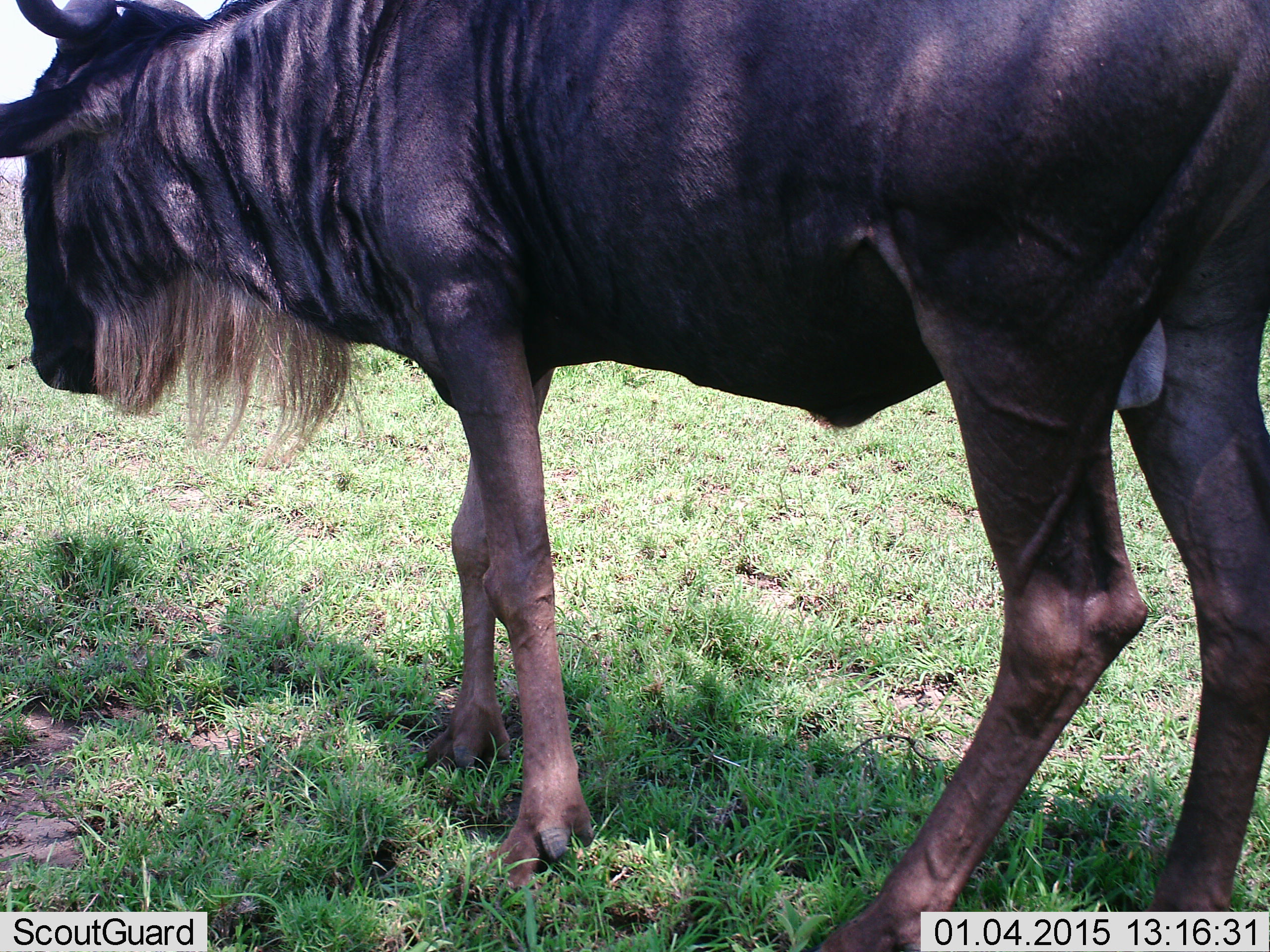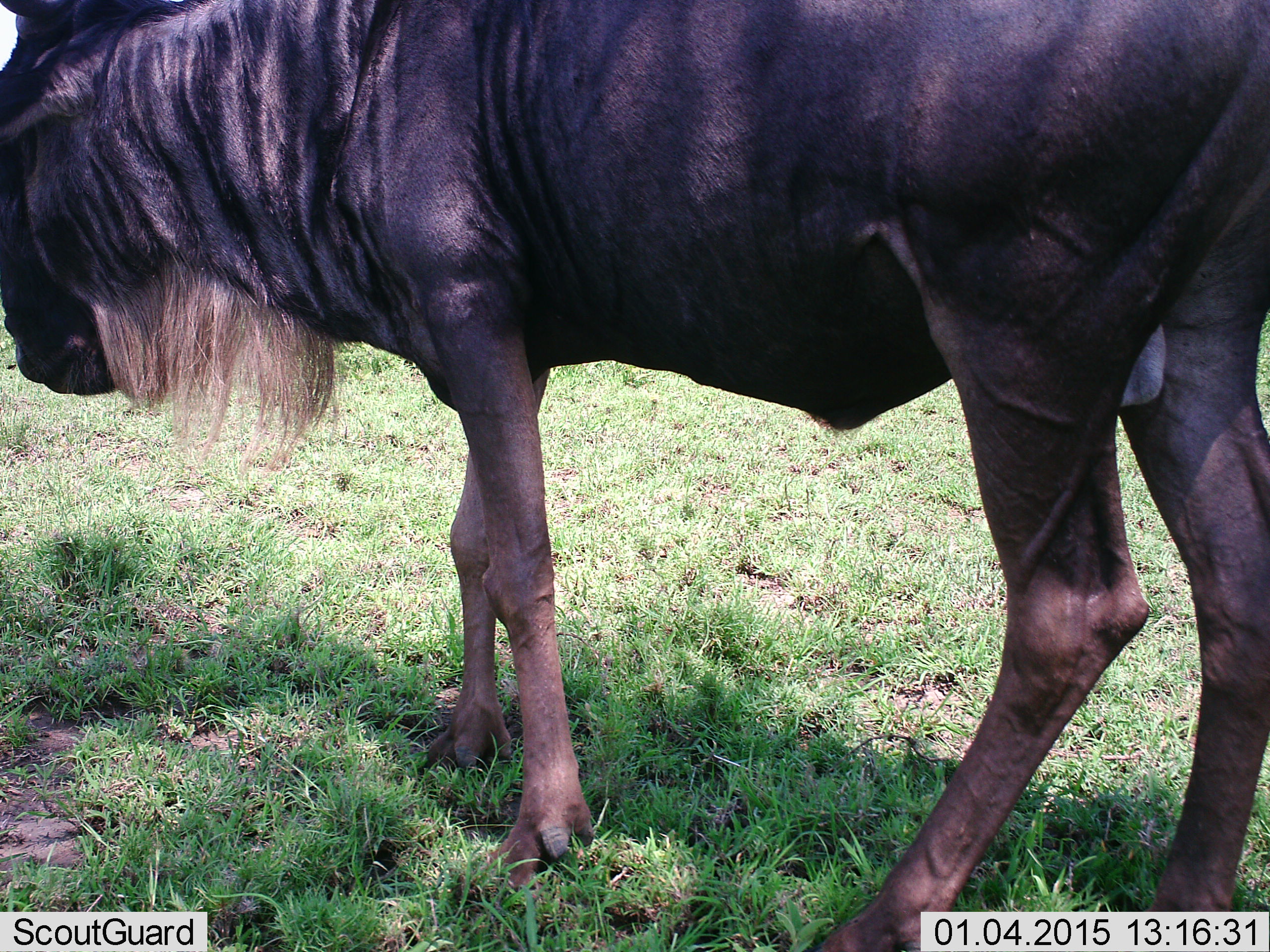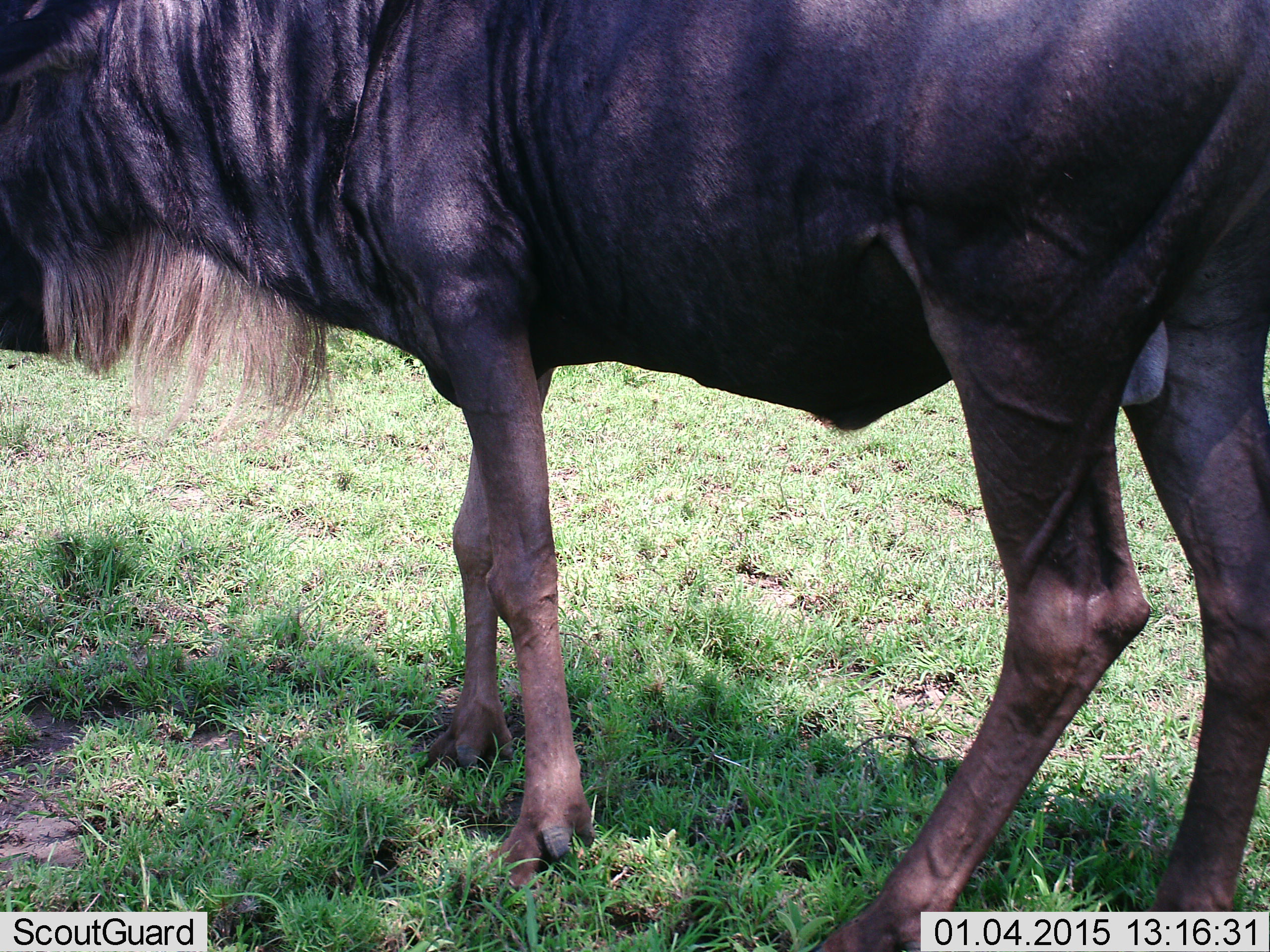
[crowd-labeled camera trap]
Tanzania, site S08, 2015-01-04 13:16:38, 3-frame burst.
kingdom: Animalia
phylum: Chordata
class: Mammalia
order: Artiodactyla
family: Bovidae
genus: Connochaetes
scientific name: Connochaetes taurinus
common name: blue wildebeest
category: wildebeest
Wildebeest (blue wildebeest) (Connochaetes taurinus), count 1. Behavior (volunteer vote fractions): standing 90%, resting 0%, moving 10%, interacting 0%. Young present (vote fraction): 0%. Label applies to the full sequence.